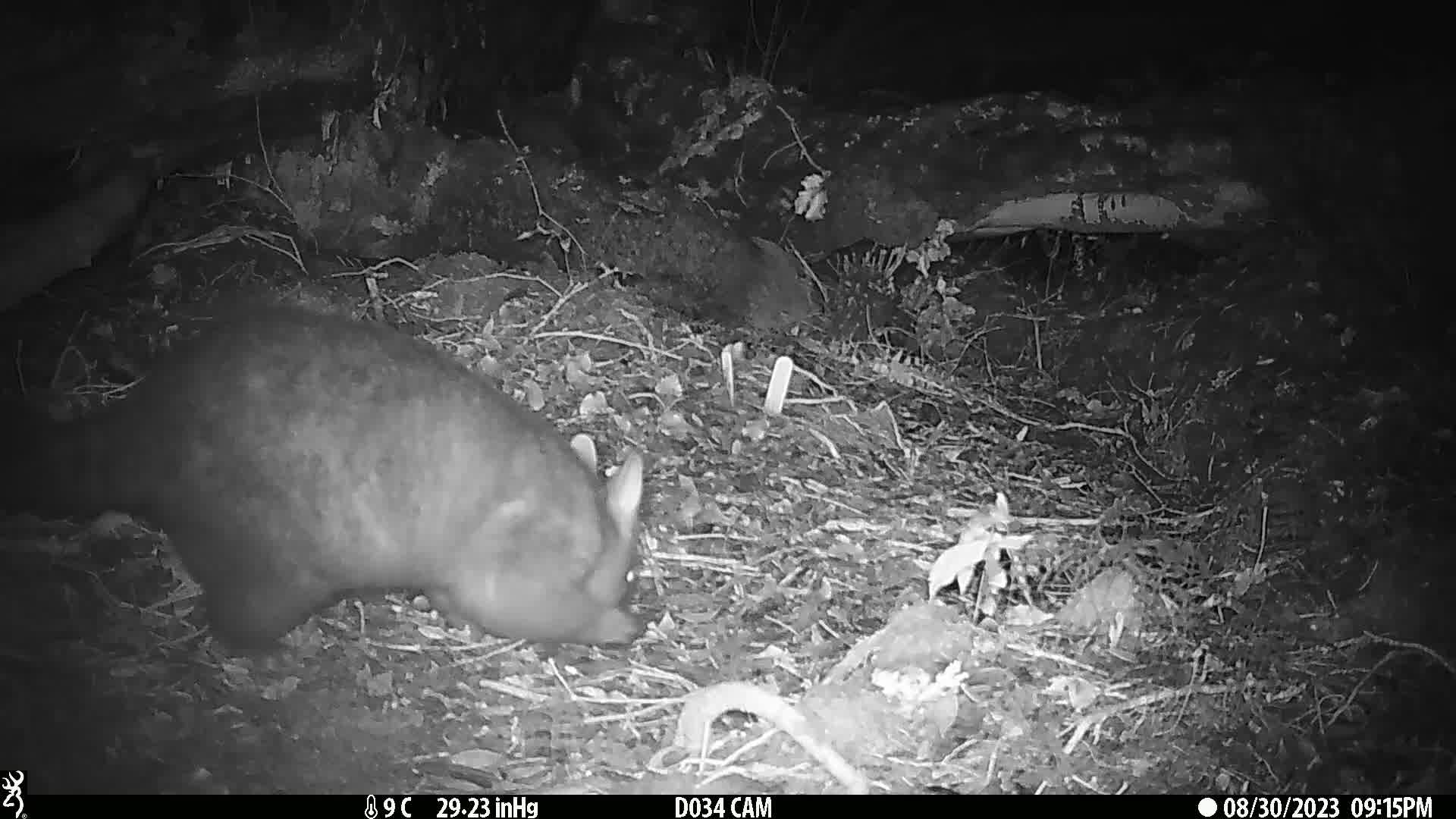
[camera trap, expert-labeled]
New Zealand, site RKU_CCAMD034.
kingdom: Animalia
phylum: Chordata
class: Mammalia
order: Diprotodontia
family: Phalangeridae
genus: Trichosurus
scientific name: Trichosurus vulpecula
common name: common brushtail possum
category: possum